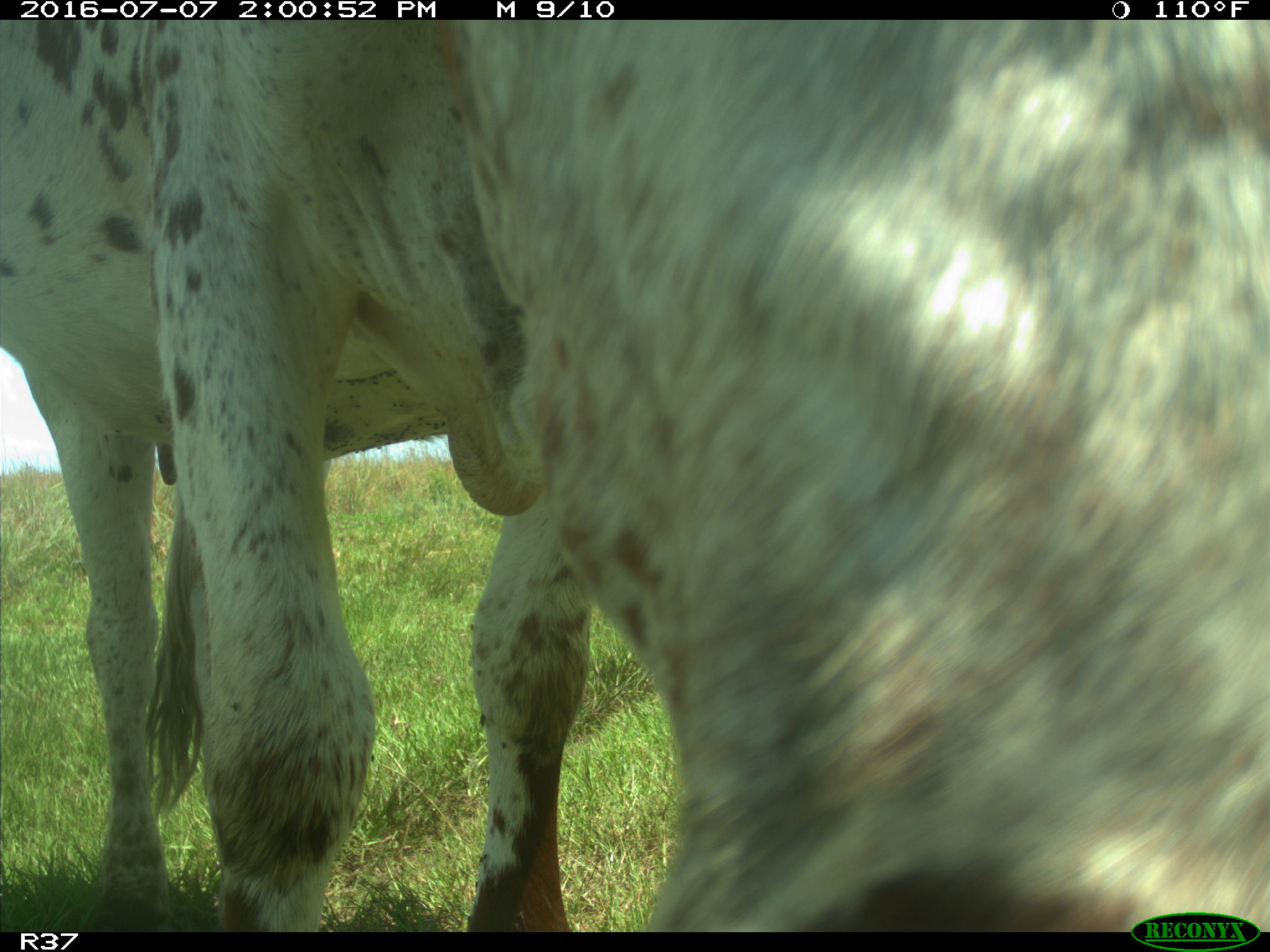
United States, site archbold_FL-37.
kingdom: Animalia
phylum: Chordata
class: Mammalia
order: Artiodactyla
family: Bovidae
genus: Bos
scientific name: Bos taurus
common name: domestic cow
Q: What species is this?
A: Bos taurus (domestic cow).